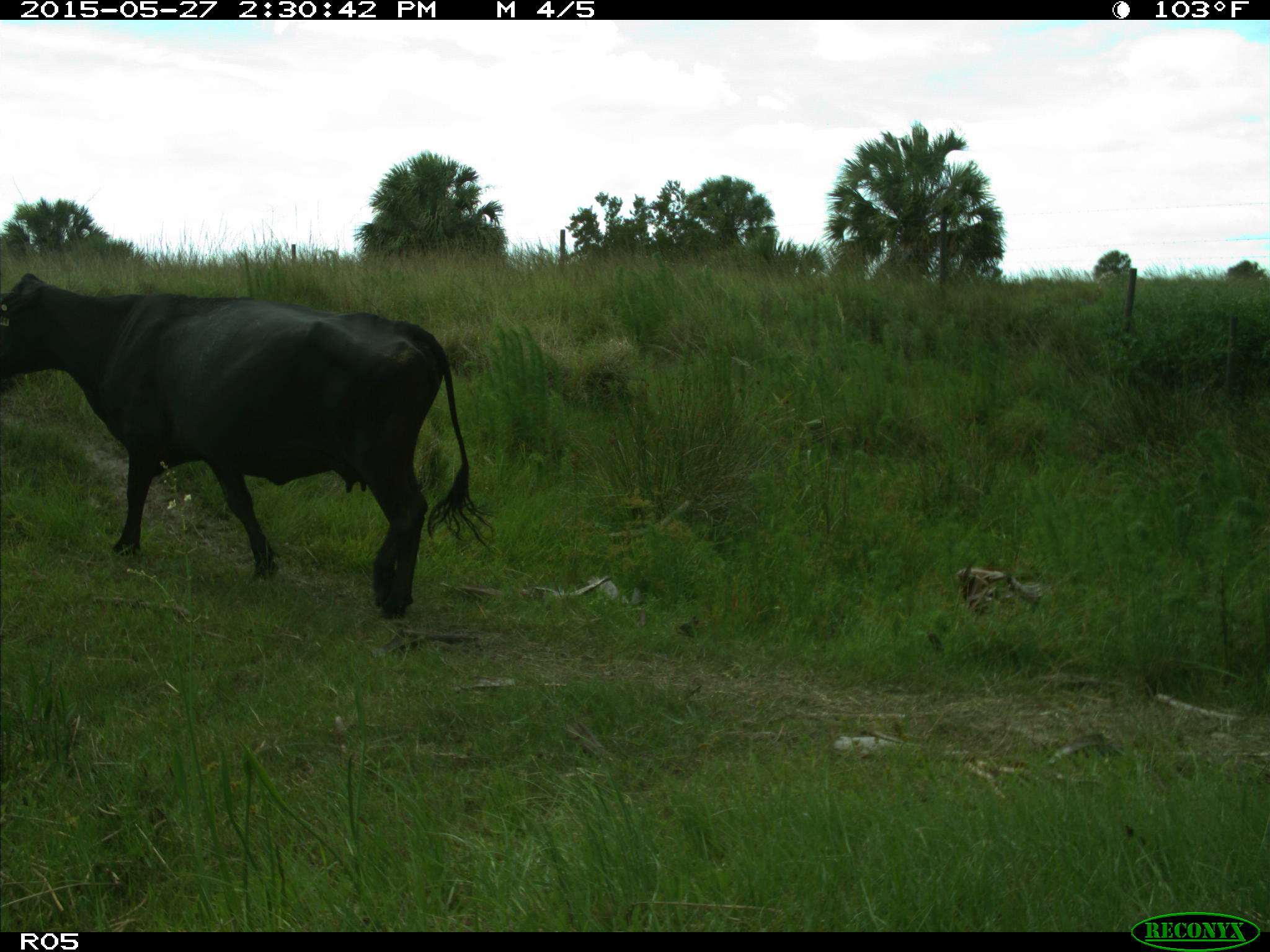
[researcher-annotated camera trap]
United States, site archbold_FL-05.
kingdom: Animalia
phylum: Chordata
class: Mammalia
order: Artiodactyla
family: Bovidae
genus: Bos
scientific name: Bos taurus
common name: domestic cow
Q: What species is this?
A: Bos taurus (domestic cow).